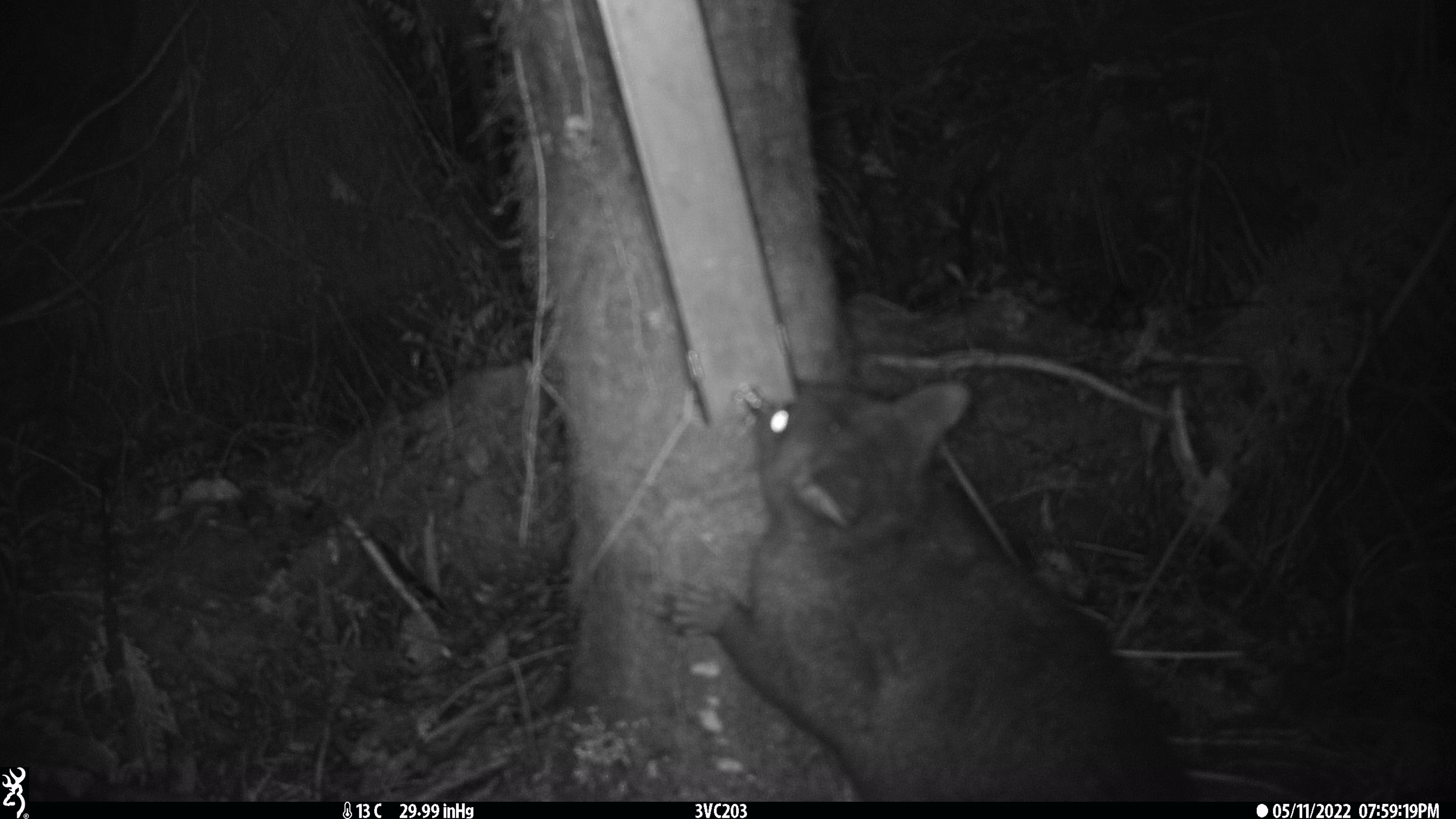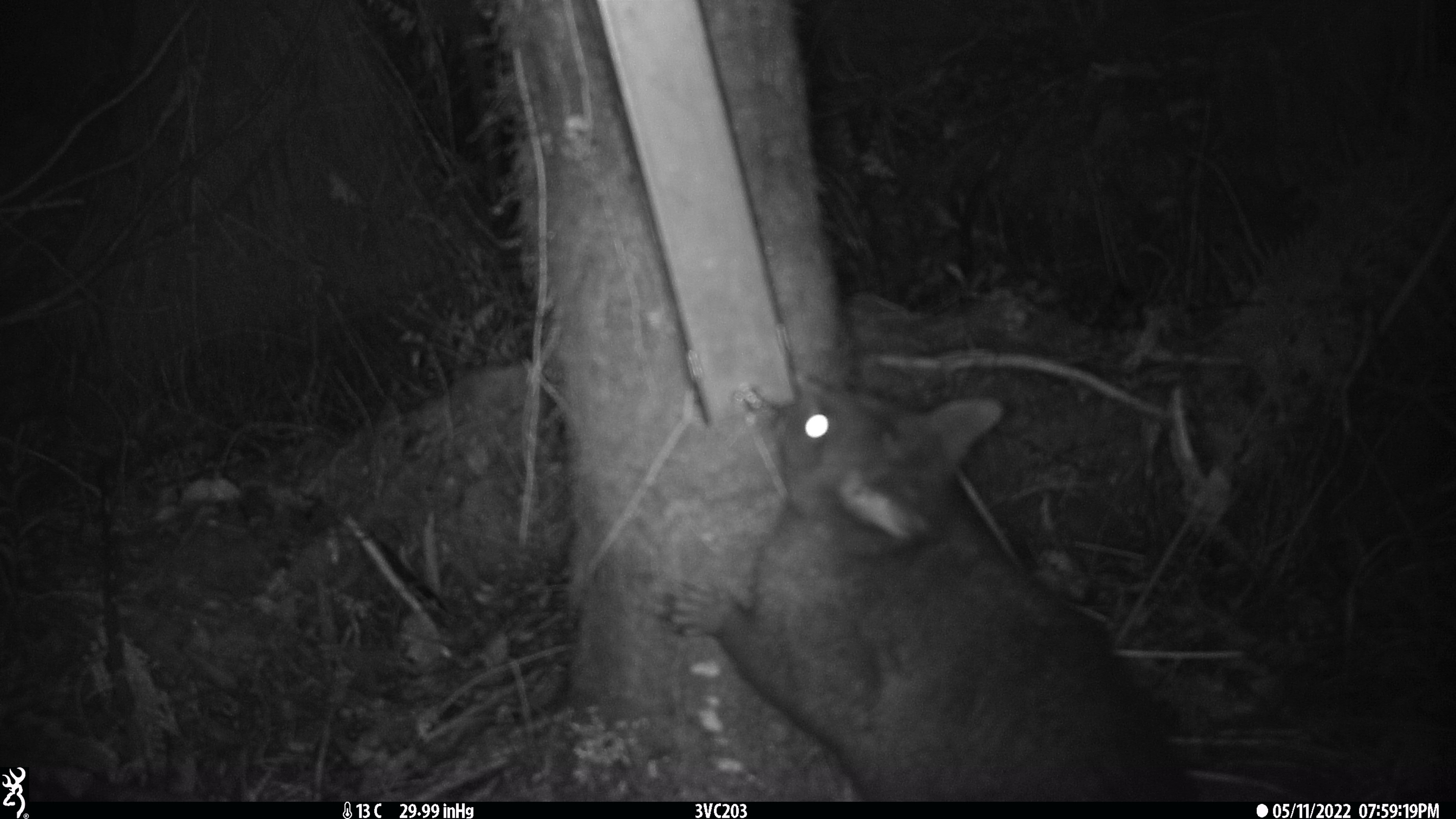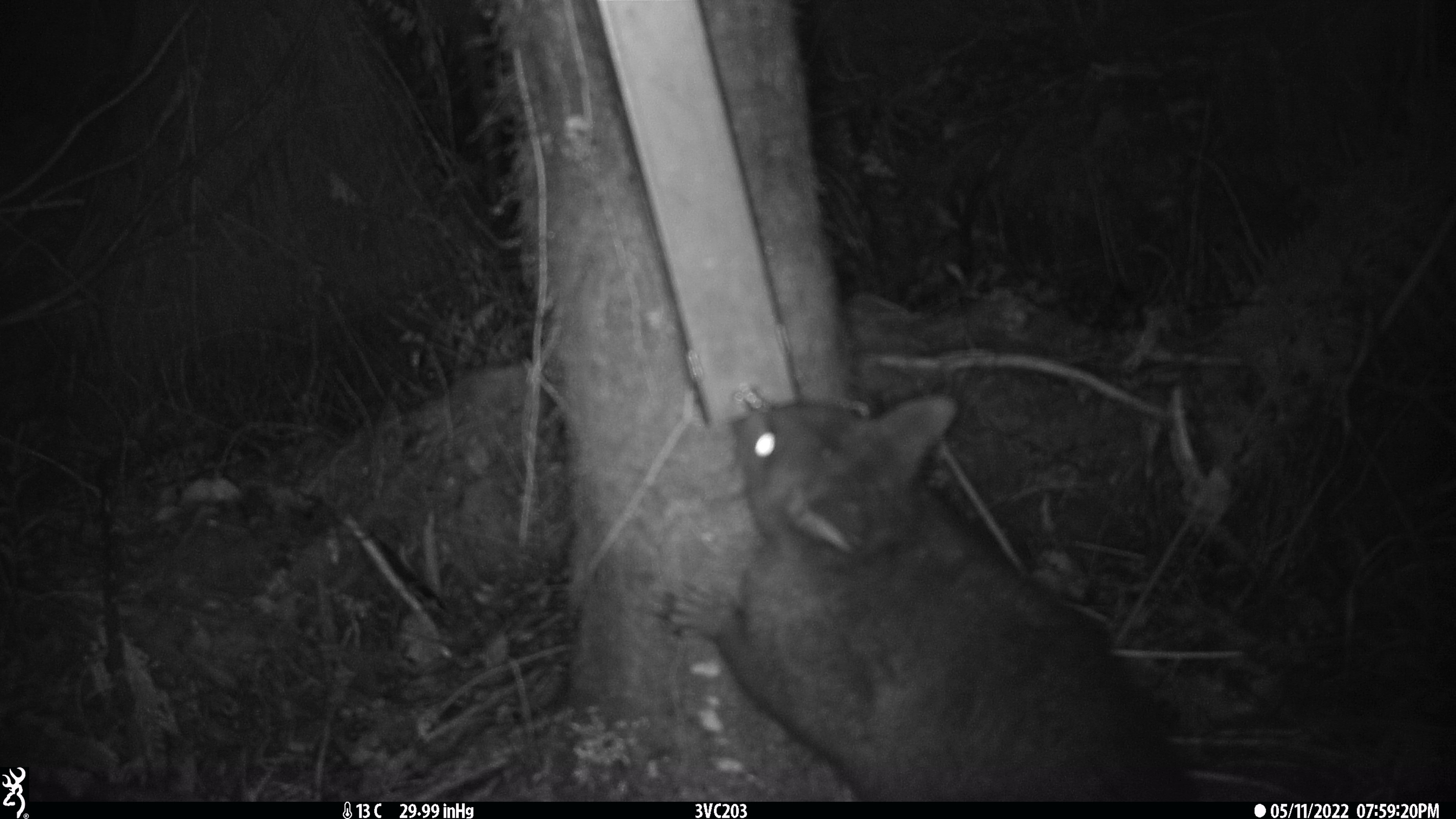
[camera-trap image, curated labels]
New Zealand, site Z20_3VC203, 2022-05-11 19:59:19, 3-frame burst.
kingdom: Animalia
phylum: Chordata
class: Mammalia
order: Diprotodontia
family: Phalangeridae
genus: Trichosurus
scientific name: Trichosurus vulpecula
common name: common brushtail possum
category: possum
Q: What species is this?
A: Possum (common brushtail possum) (Trichosurus vulpecula).